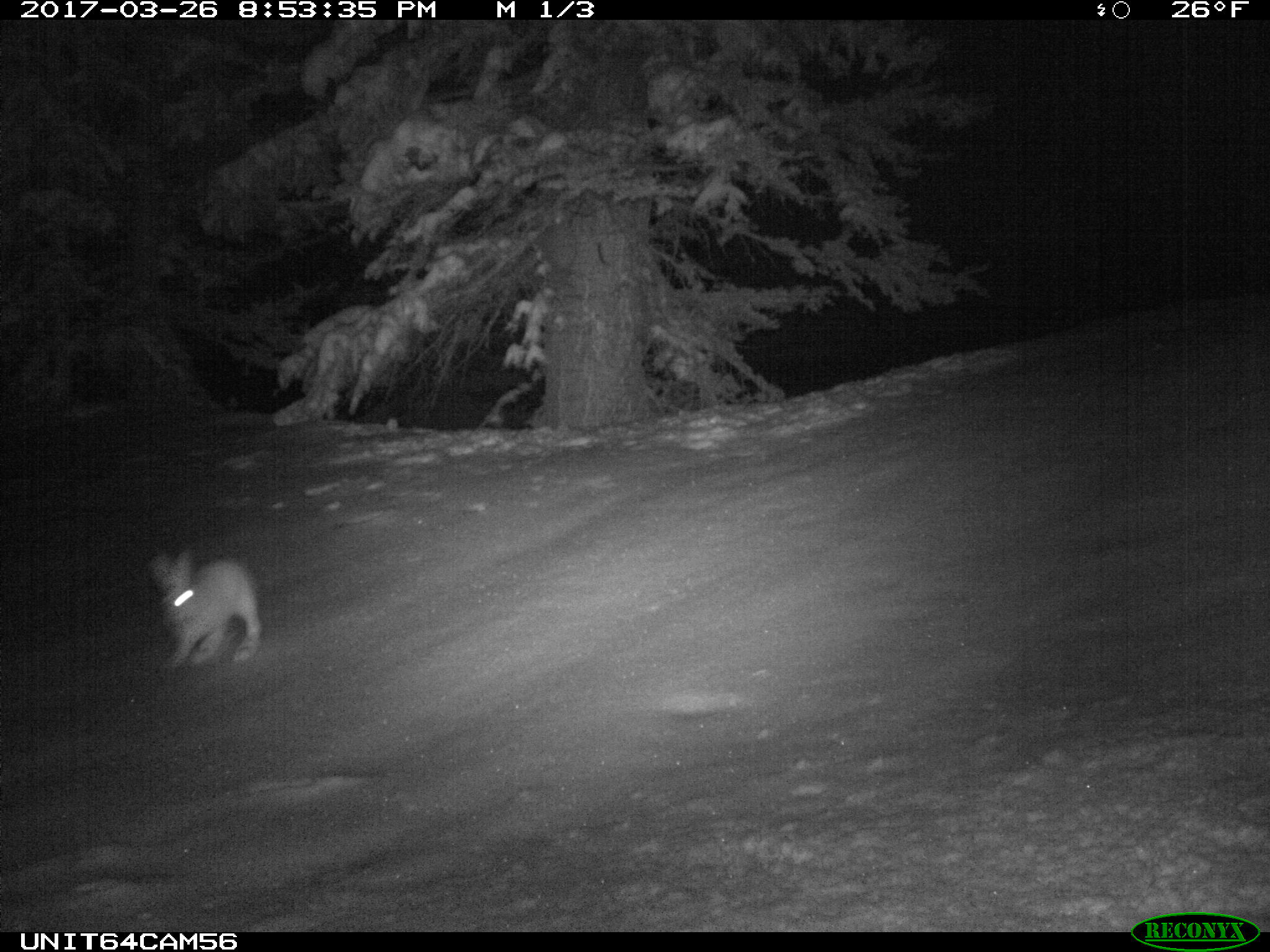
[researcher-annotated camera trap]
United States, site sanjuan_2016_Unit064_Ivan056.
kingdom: Animalia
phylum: Chordata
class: Mammalia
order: Lagomorpha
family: Leporidae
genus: Lepus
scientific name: Lepus americanus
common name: snowshoe hare